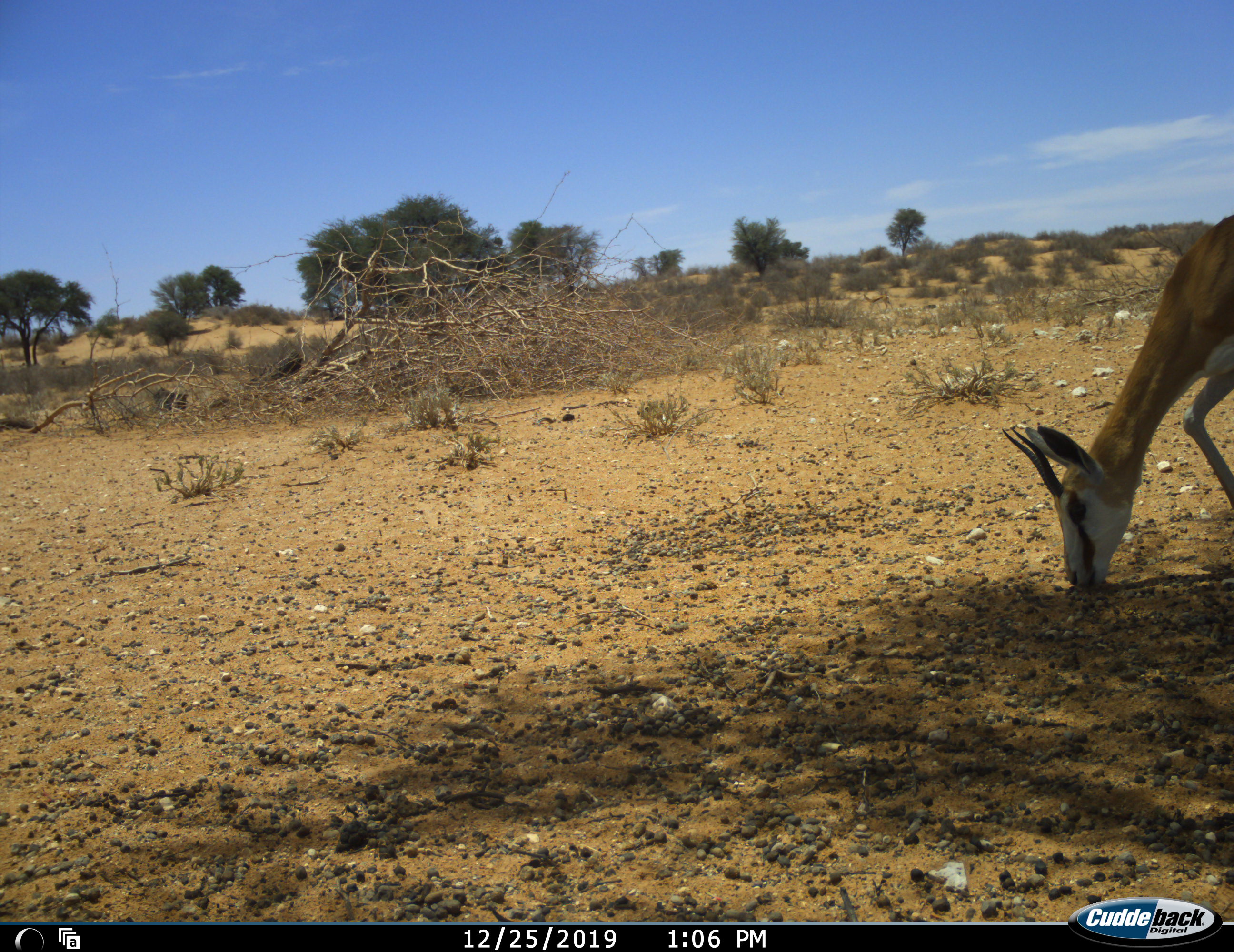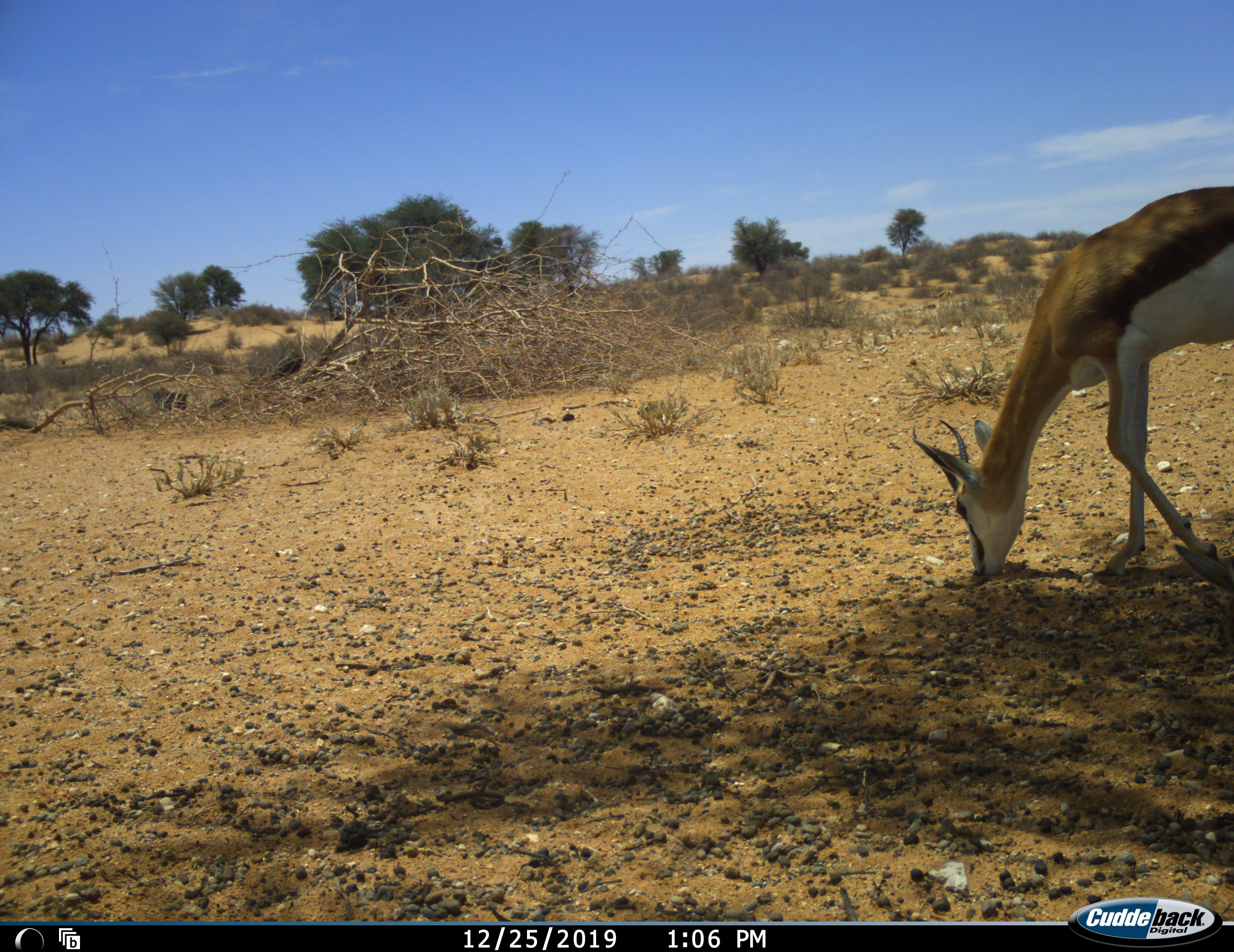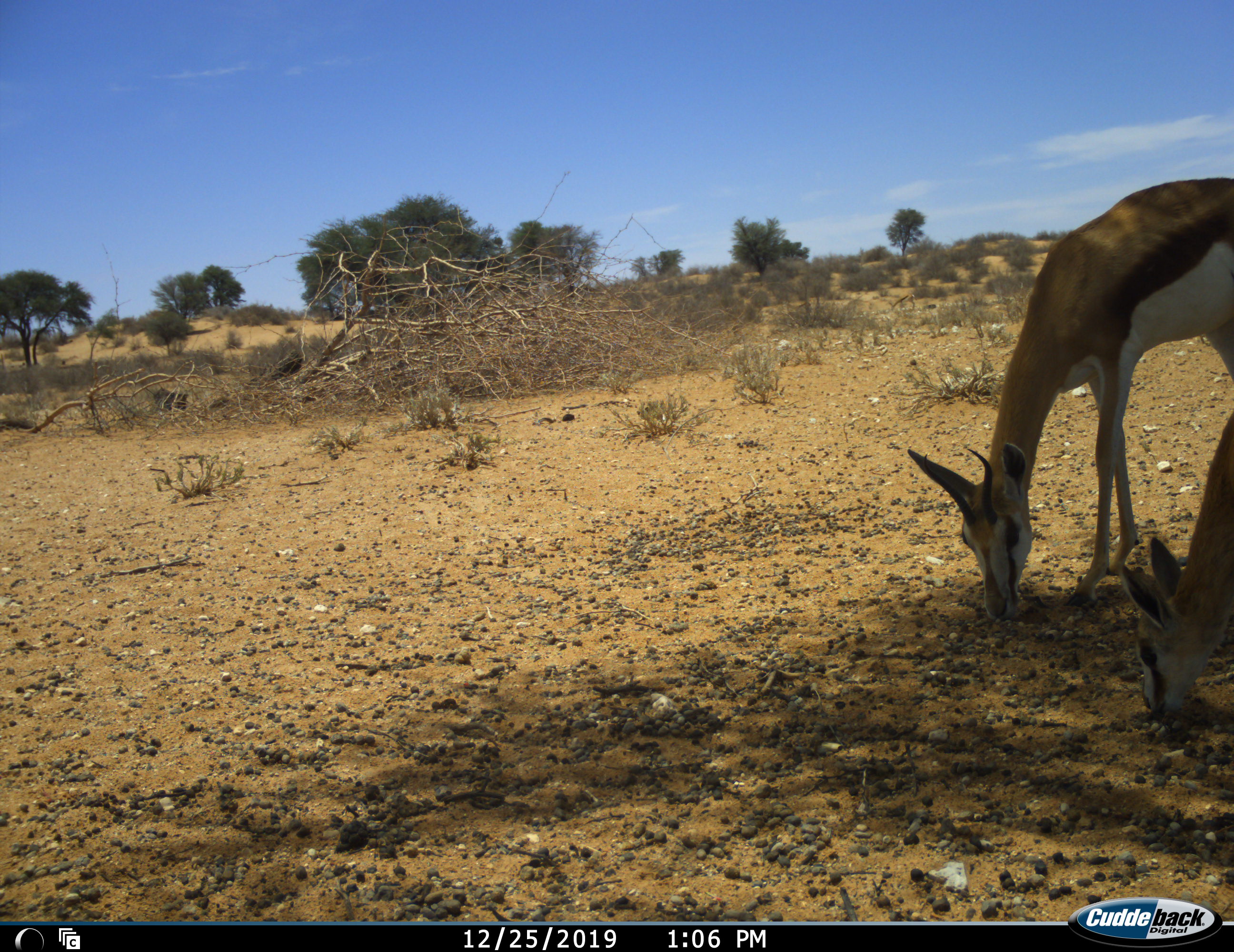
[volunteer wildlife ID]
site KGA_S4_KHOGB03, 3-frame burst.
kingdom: Animalia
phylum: Chordata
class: Mammalia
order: Artiodactyla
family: Bovidae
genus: Antidorcas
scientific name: Antidorcas marsupialis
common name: springbok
Springbok (Antidorcas marsupialis), count 4. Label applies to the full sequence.